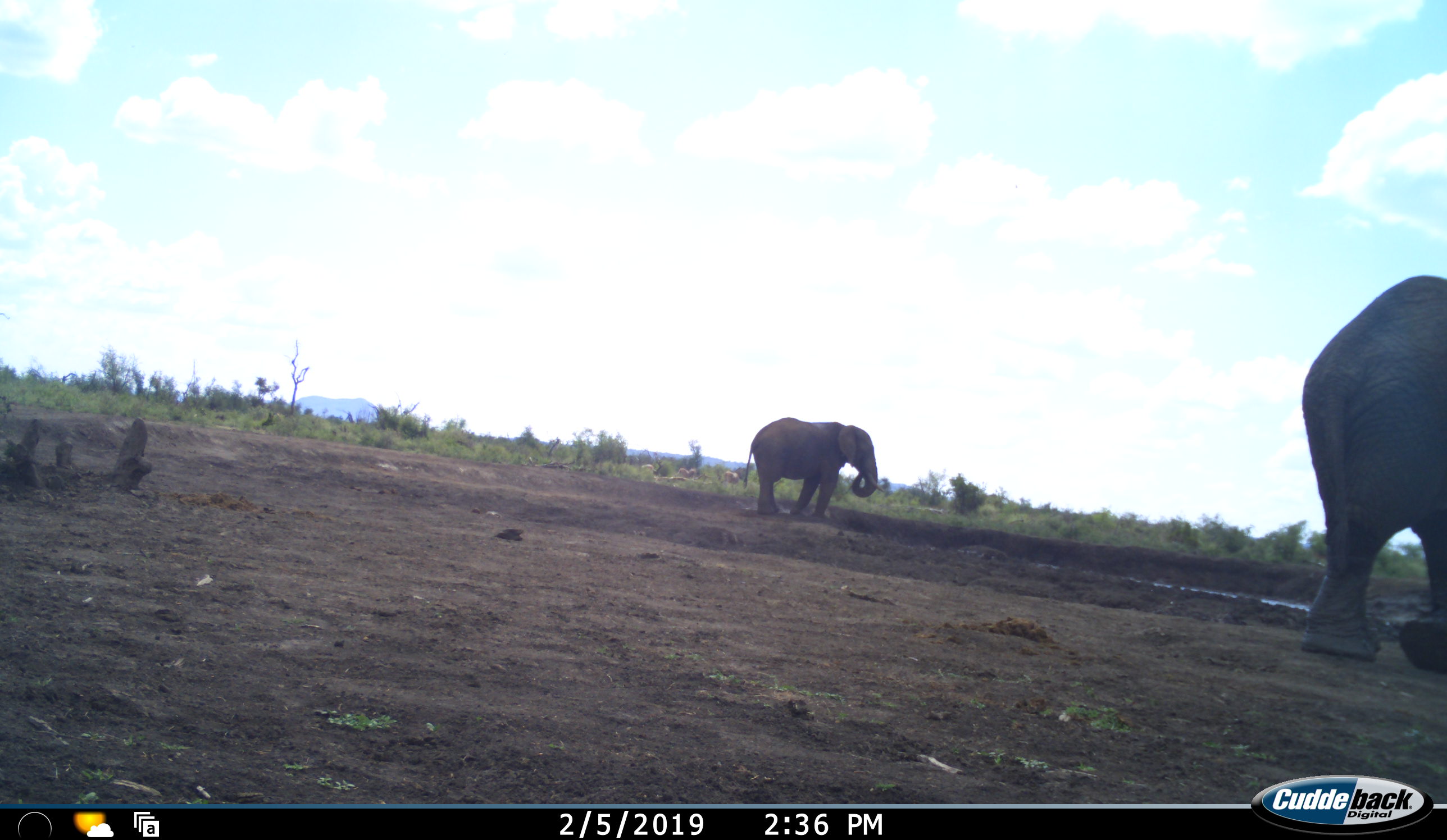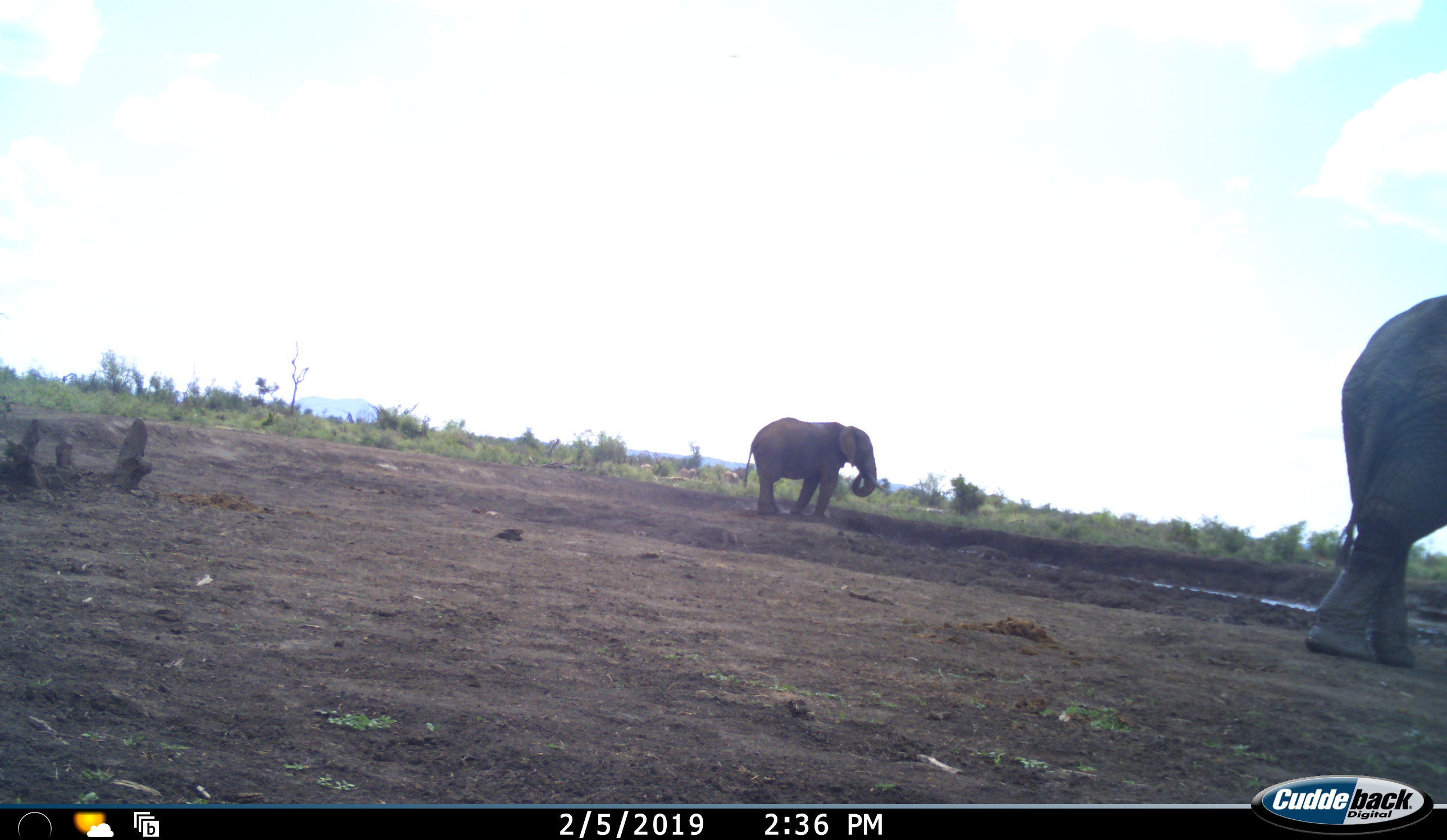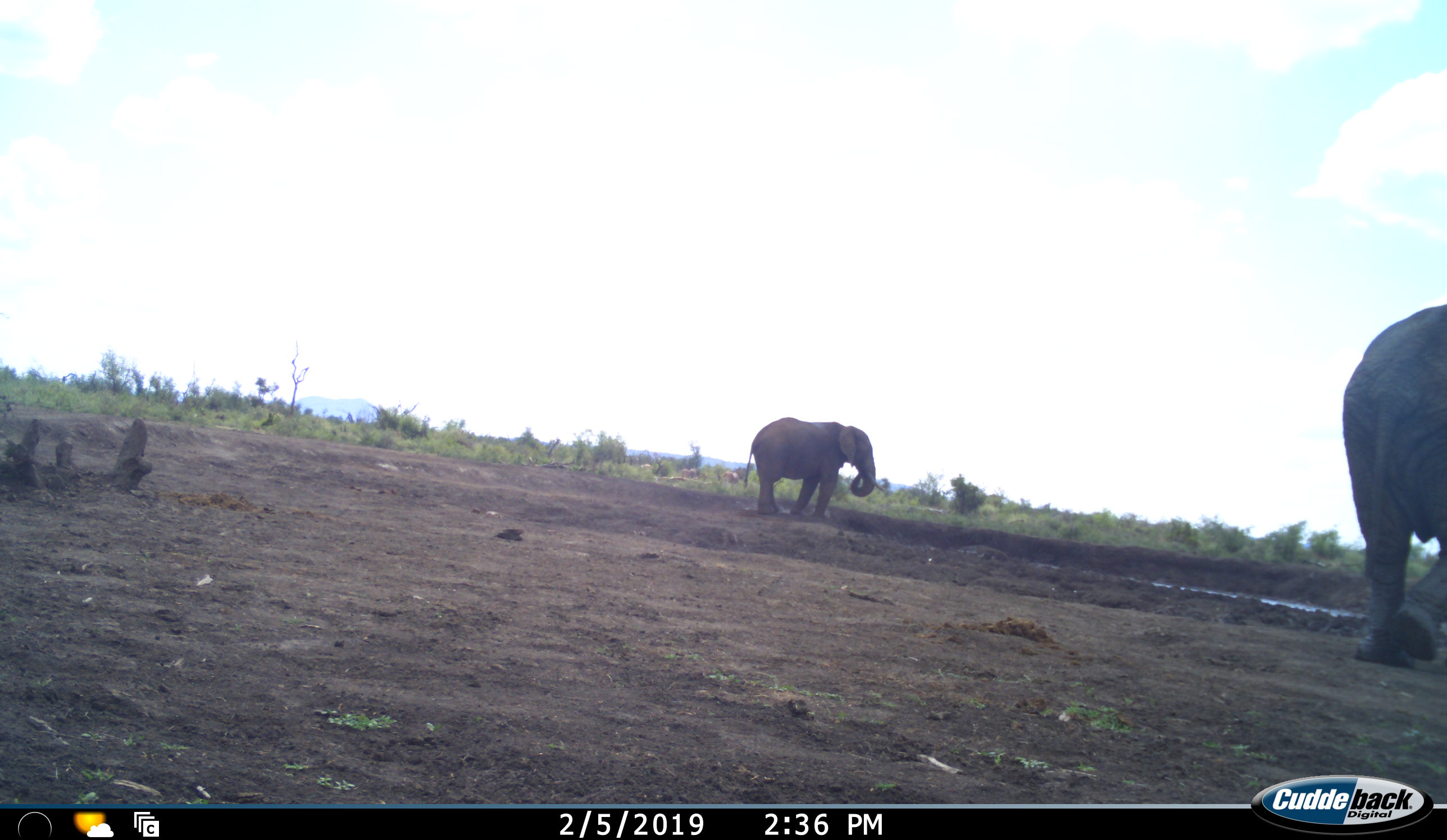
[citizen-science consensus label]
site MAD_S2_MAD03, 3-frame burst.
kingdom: Animalia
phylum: Chordata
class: Mammalia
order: Proboscidea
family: Elephantidae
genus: Loxodonta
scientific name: Loxodonta africana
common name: african bush elephant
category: elephant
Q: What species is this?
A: Elephant (african bush elephant) (Loxodonta africana).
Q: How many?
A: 2.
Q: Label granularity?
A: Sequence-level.